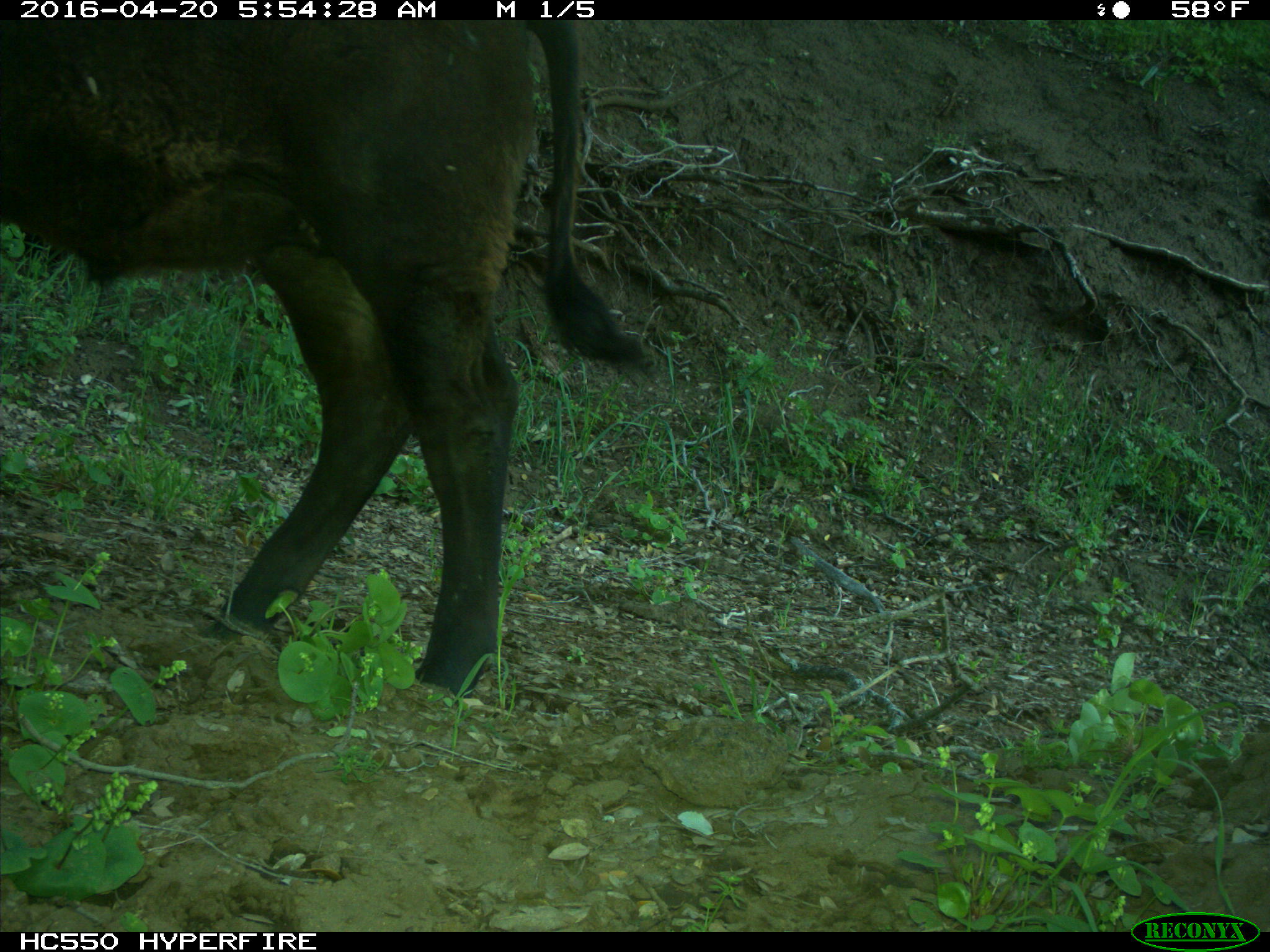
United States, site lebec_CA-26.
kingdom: Animalia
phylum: Chordata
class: Mammalia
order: Artiodactyla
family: Bovidae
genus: Bos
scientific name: Bos taurus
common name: domestic cow